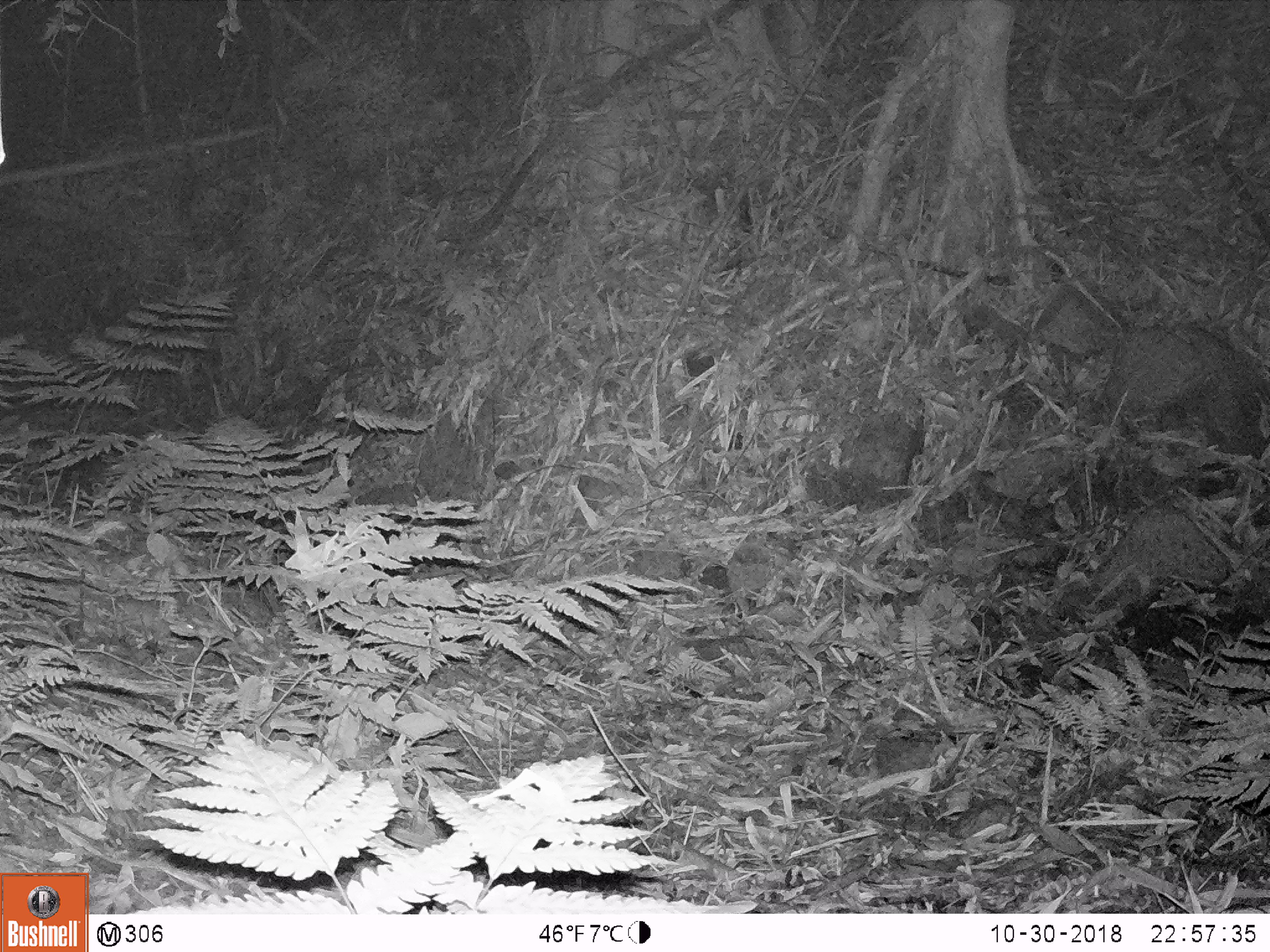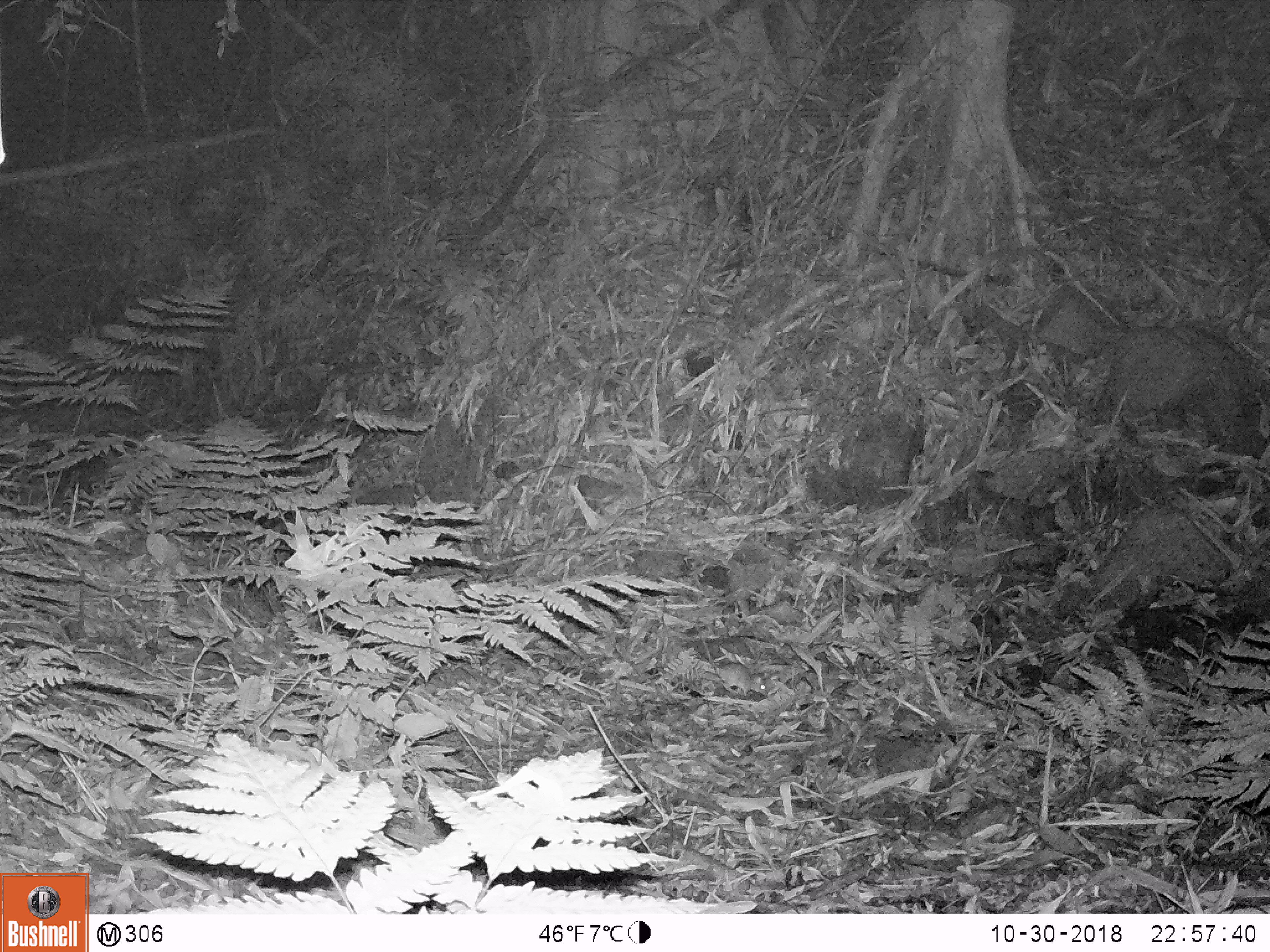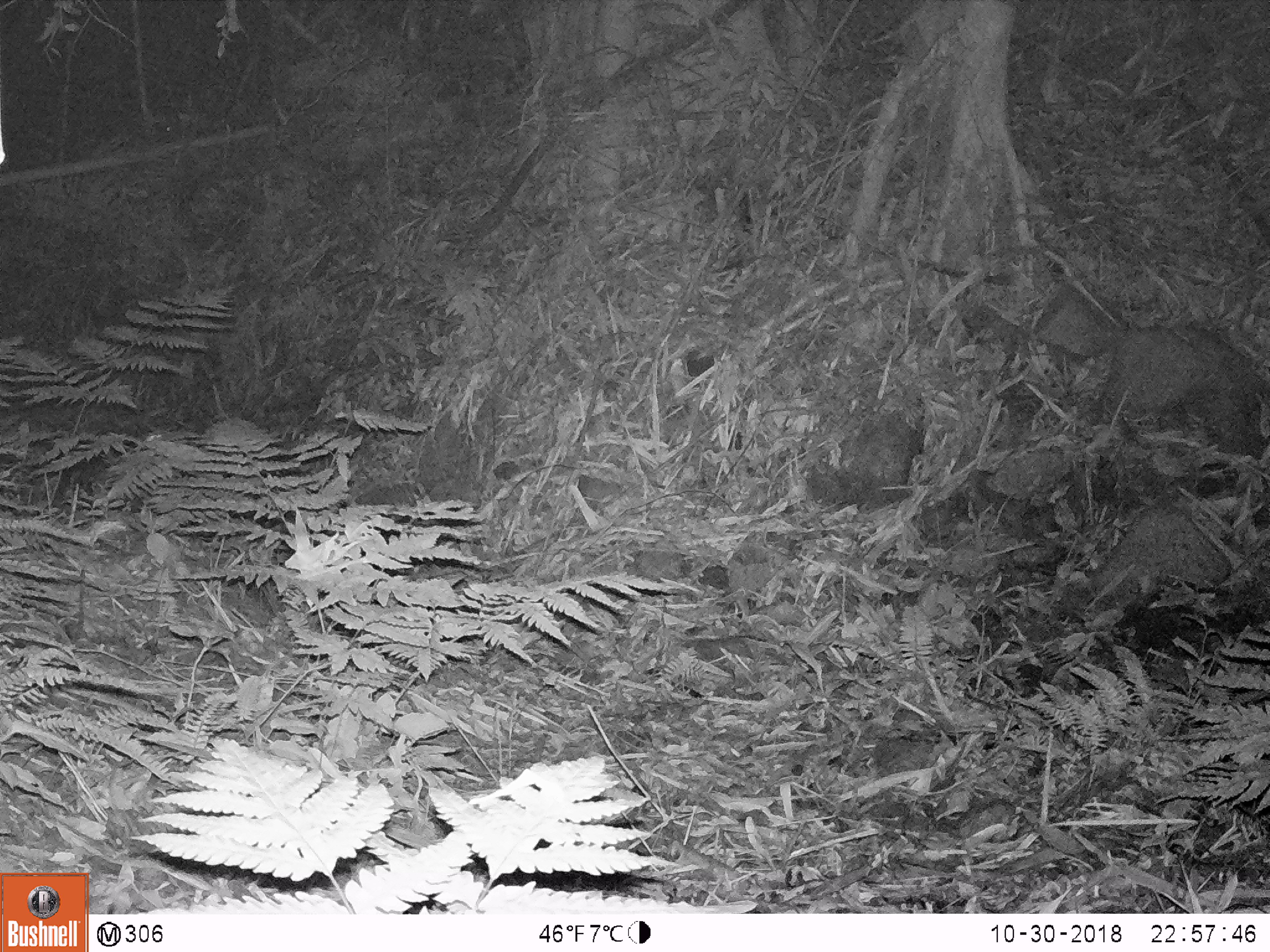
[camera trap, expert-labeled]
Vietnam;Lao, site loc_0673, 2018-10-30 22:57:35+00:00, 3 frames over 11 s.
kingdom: Animalia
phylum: Chordata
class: Mammalia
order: Rodentia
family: Muridae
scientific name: Muridae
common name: old-world mice and rats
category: unidentified murid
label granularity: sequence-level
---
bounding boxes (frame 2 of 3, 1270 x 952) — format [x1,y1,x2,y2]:
unidentified murid: [695,624,767,698]